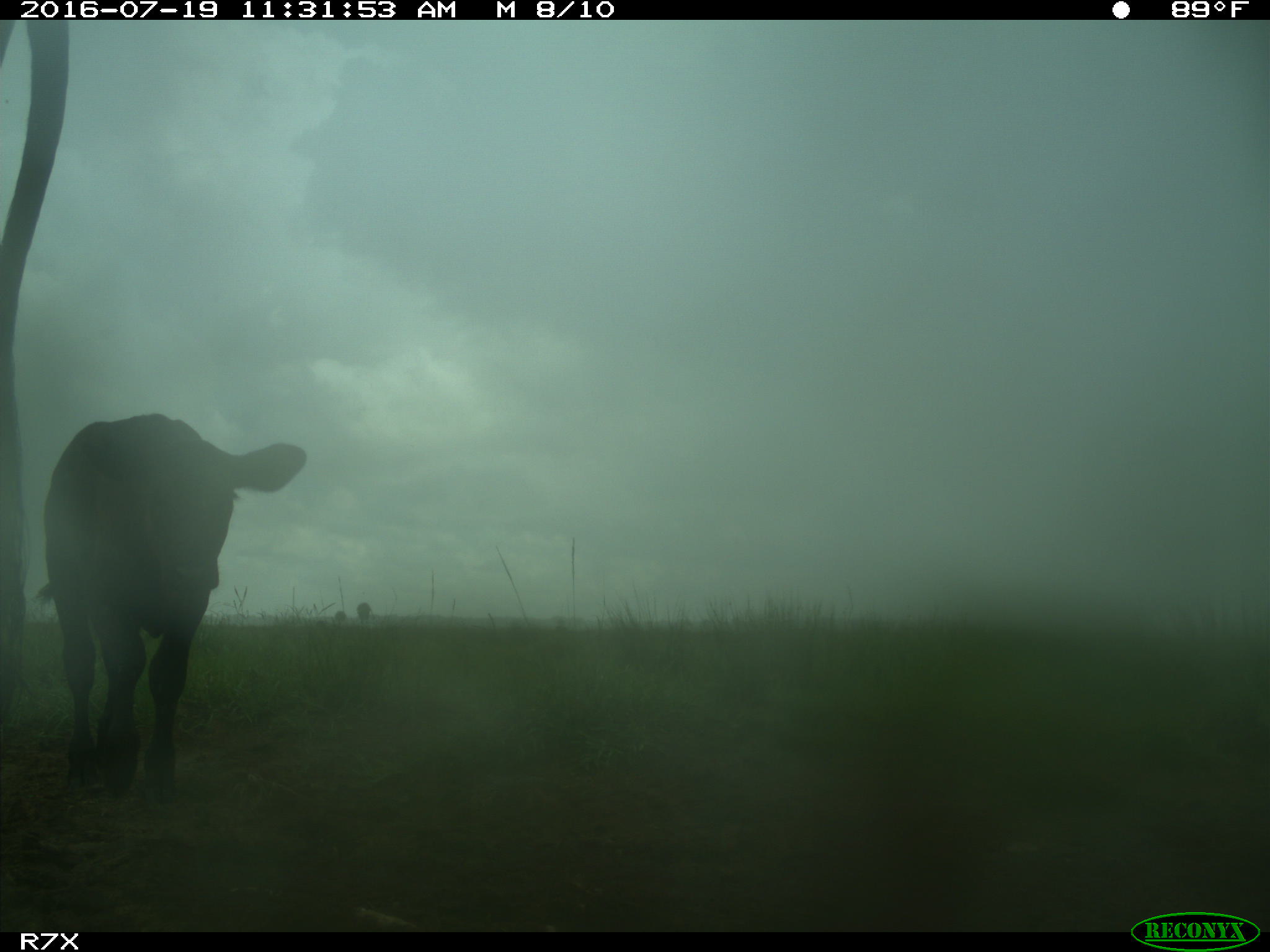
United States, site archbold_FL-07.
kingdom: Animalia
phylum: Chordata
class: Mammalia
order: Artiodactyla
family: Bovidae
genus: Bos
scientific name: Bos taurus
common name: domestic cow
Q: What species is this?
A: Bos taurus (domestic cow).